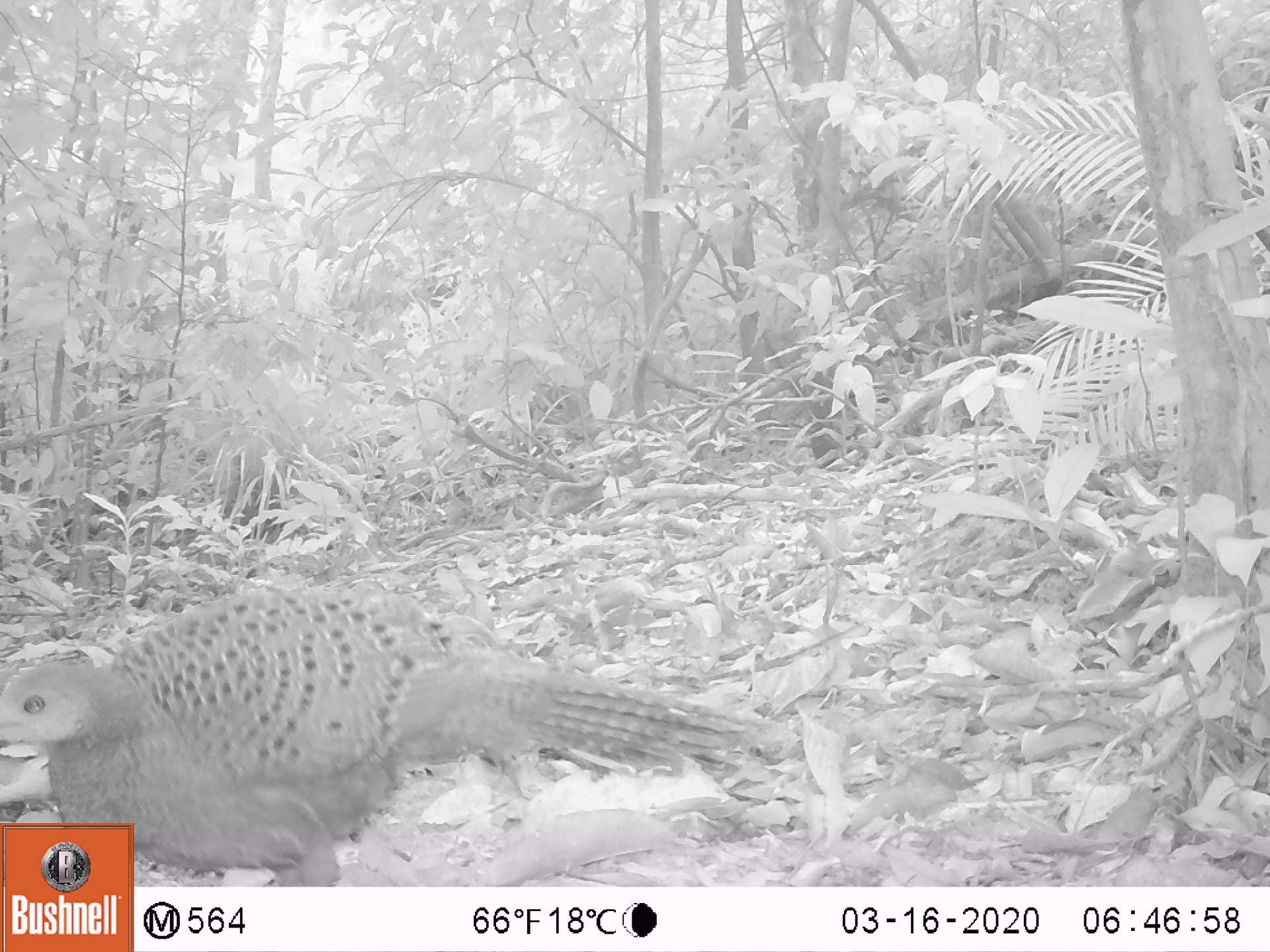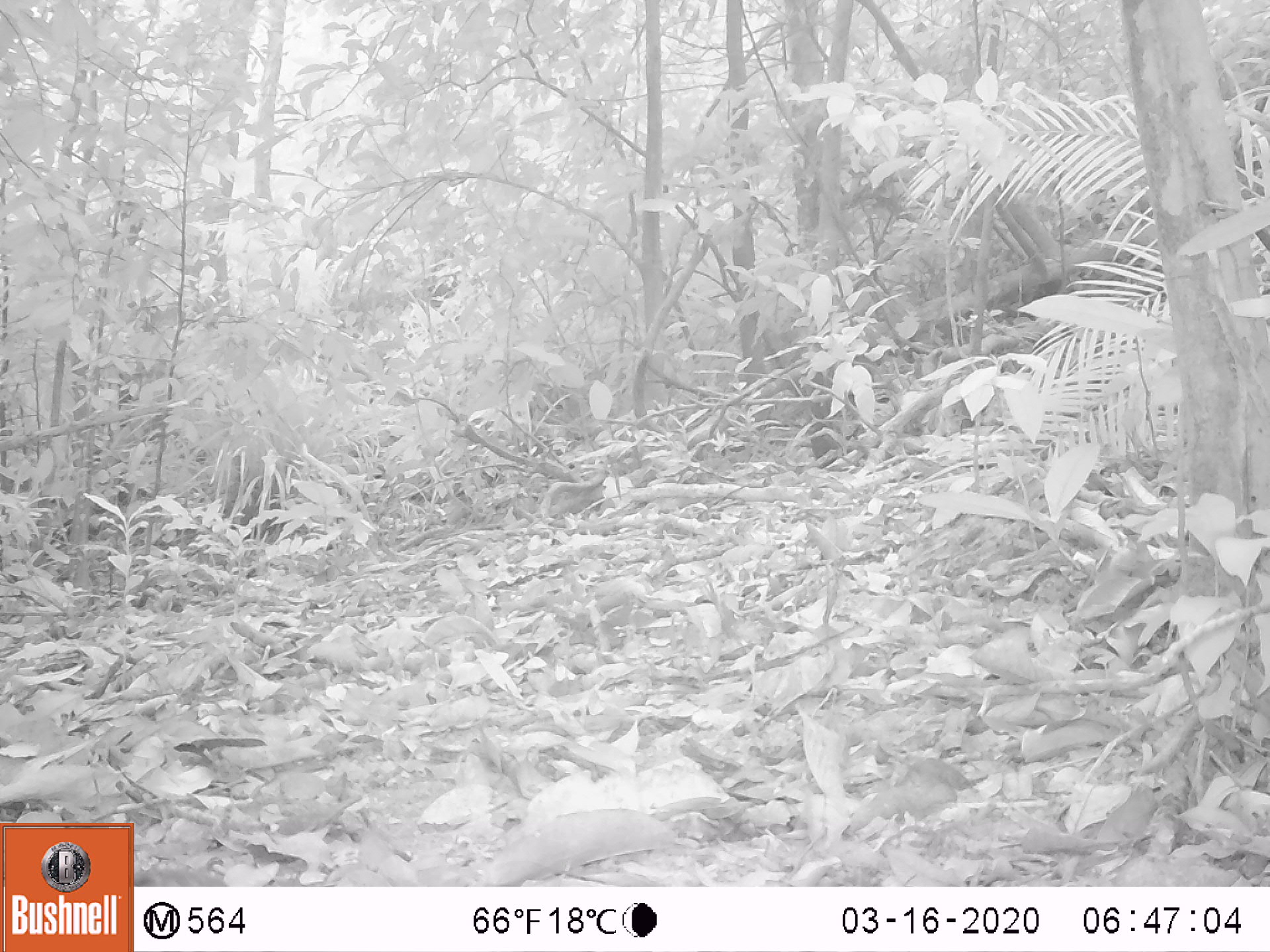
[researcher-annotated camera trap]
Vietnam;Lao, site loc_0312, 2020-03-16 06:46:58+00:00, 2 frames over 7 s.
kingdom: Animalia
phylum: Chordata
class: Aves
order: Galliformes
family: Phasianidae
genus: Polyplectron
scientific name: Polyplectron bicalcaratum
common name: gray peacock-pheasant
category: grey peacock pheasant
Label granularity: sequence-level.